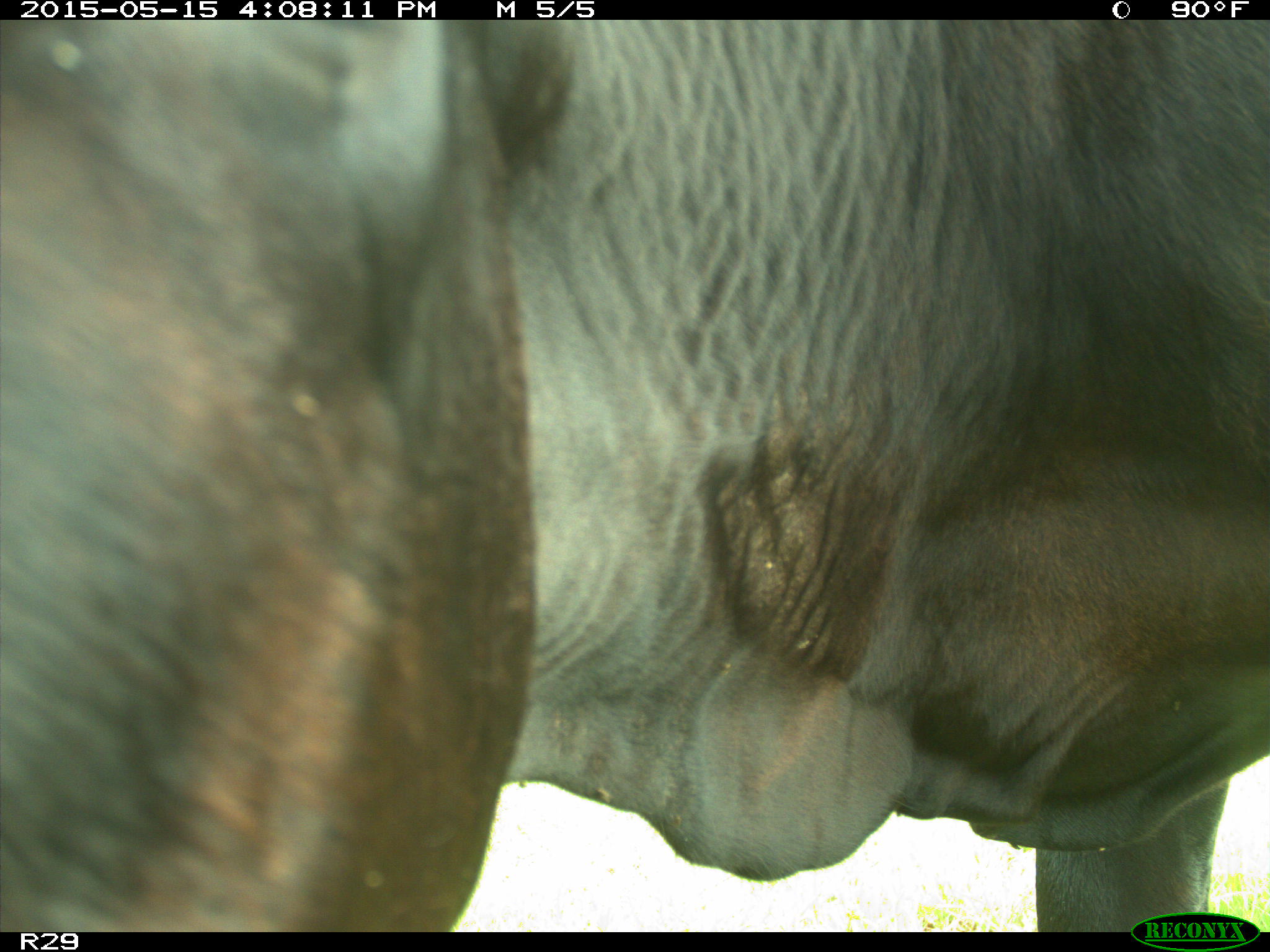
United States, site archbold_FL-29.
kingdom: Animalia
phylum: Chordata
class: Mammalia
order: Artiodactyla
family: Bovidae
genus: Bos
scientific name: Bos taurus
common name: domestic cow